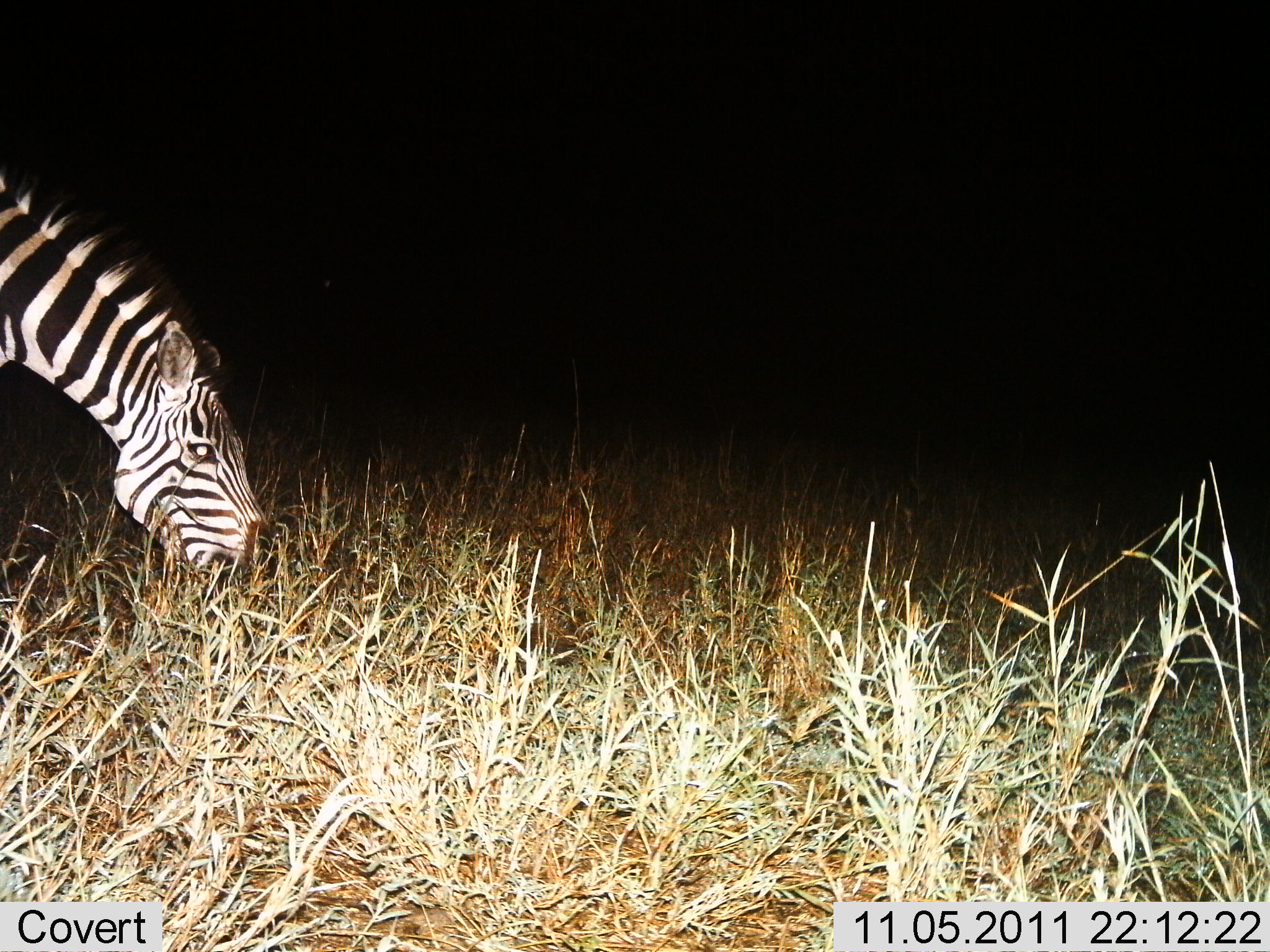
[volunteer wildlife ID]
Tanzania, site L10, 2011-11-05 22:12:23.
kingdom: Animalia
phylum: Chordata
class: Mammalia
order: Perissodactyla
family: Equidae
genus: Equus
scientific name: Equus quagga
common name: plains zebra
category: zebra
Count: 1.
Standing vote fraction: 14%.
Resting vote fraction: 0%.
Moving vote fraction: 0%.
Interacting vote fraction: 0%.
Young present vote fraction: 0%.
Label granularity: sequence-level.